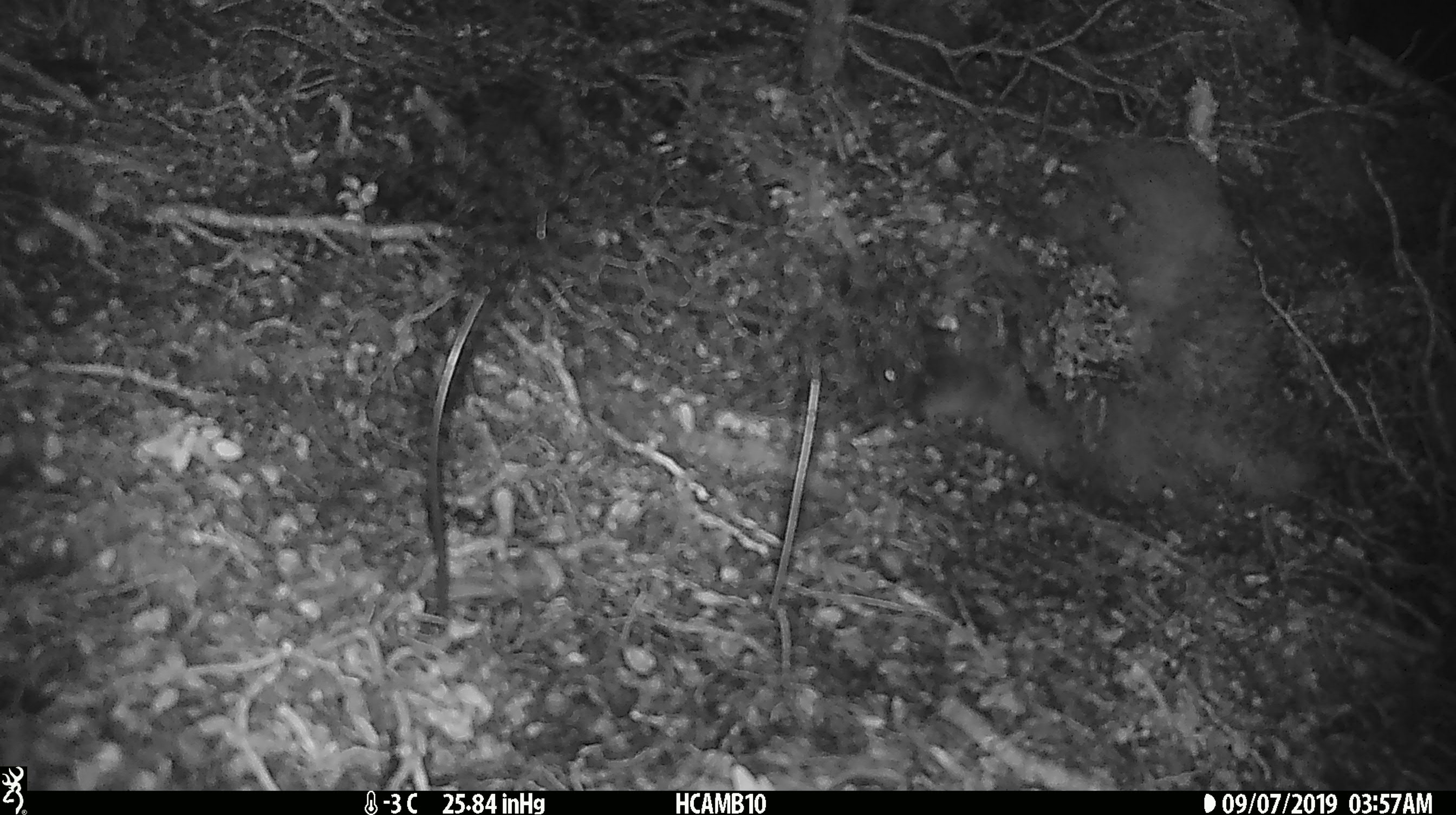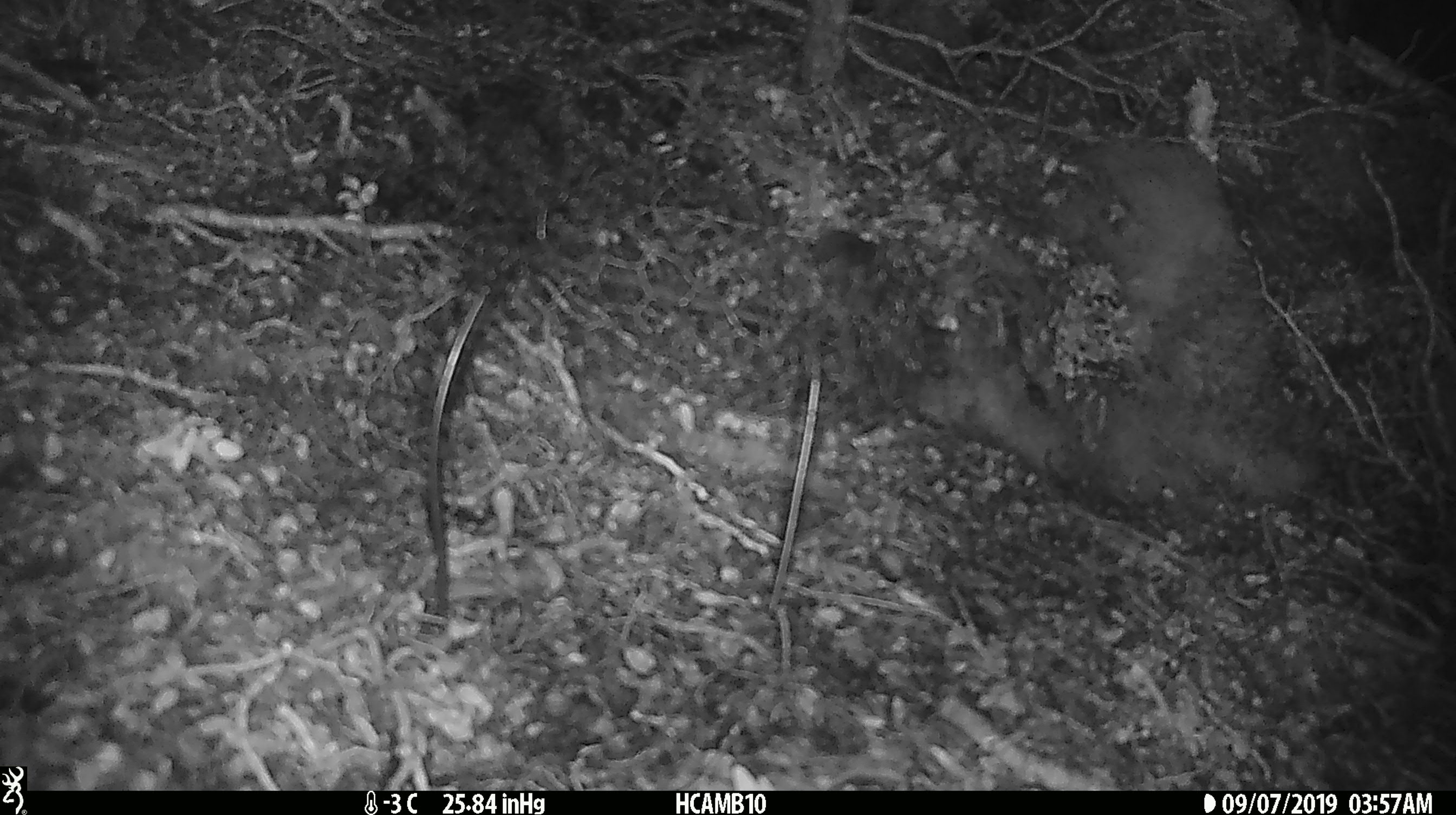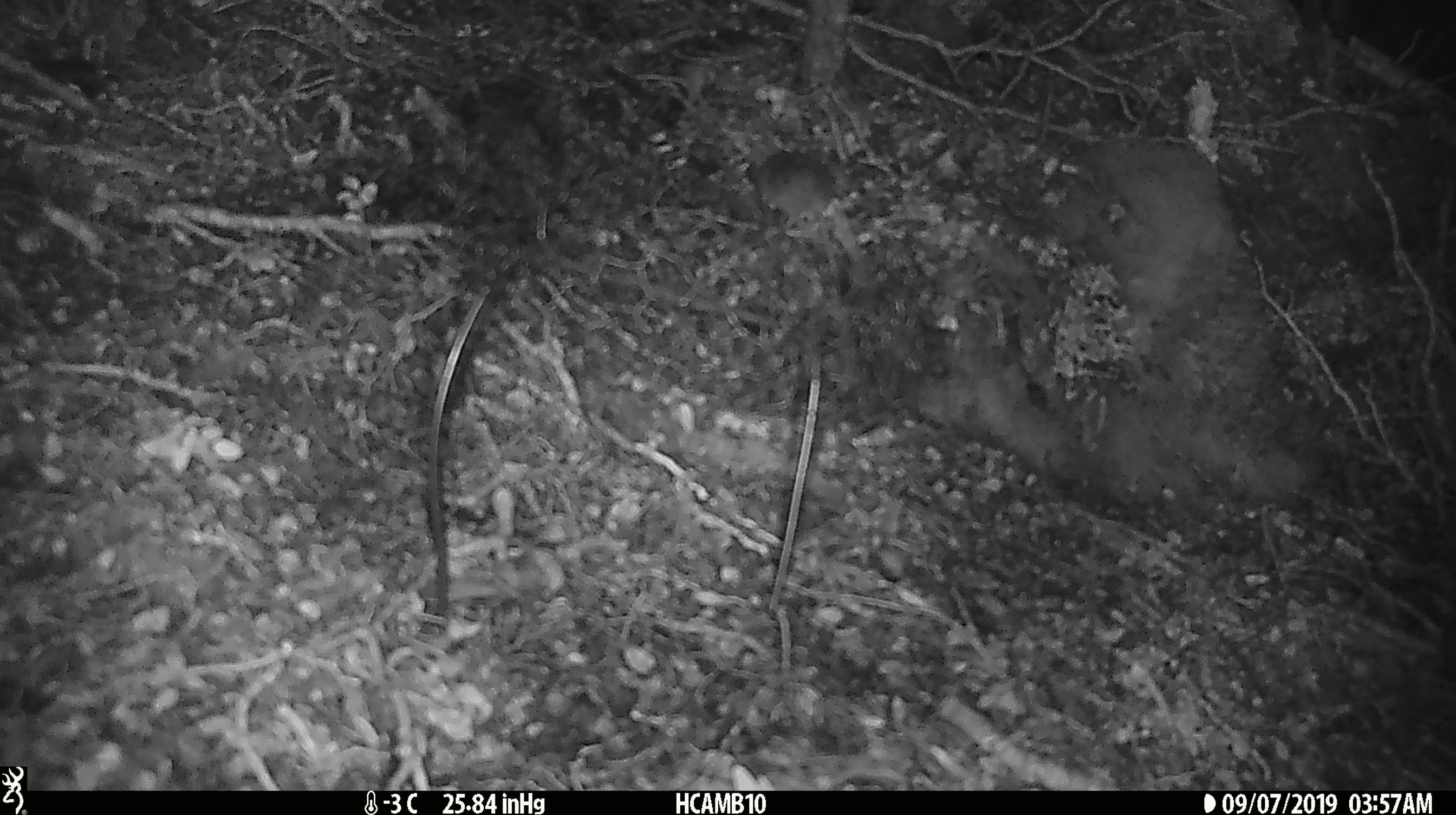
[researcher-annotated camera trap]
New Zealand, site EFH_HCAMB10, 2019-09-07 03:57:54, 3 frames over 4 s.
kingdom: Animalia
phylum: Chordata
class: Mammalia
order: Rodentia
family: Muridae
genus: Mus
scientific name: Mus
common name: mouse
Mouse (Mus).